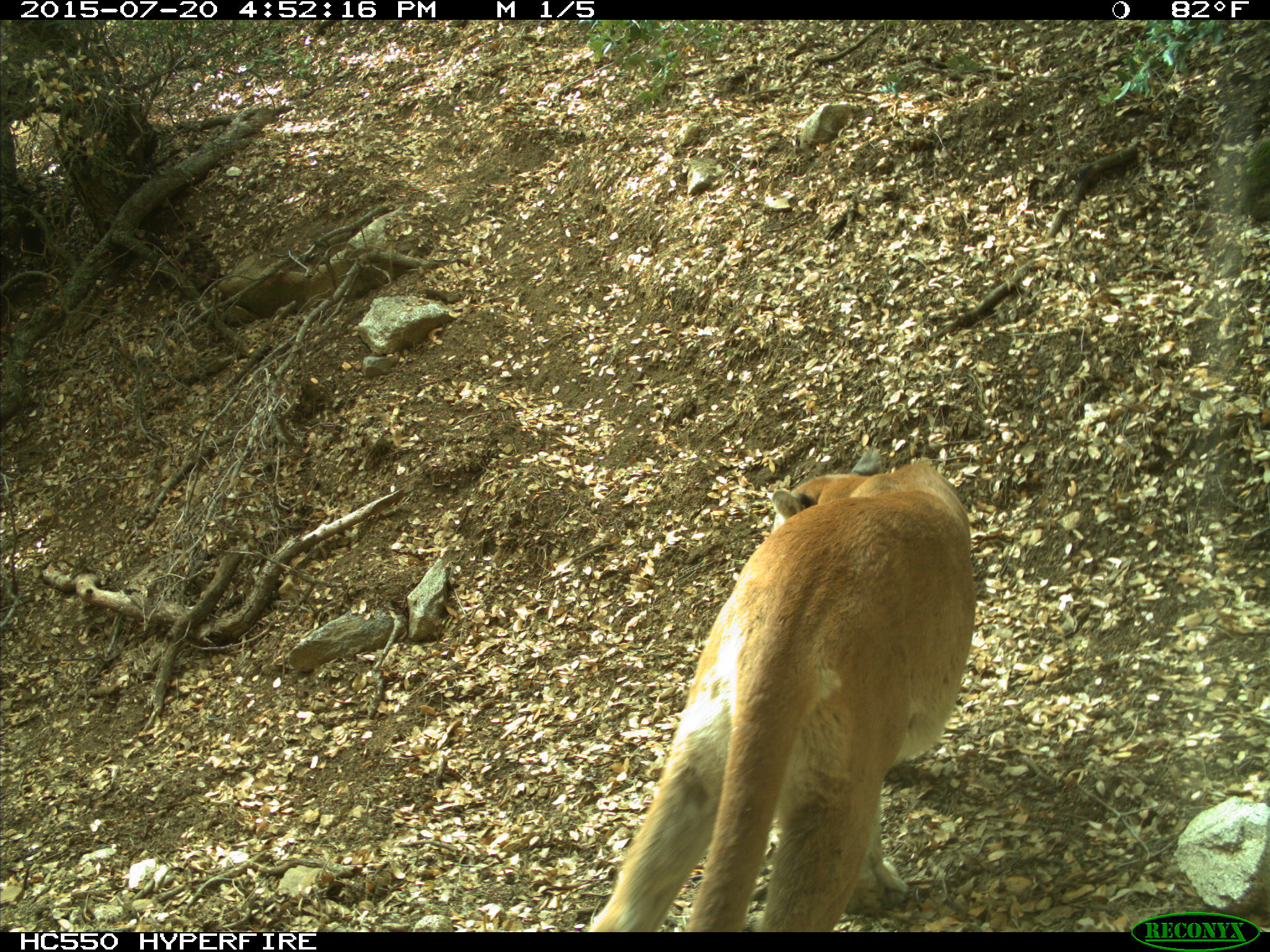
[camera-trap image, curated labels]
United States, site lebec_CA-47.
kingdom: Animalia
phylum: Chordata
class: Mammalia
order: Carnivora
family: Felidae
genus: Puma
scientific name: Puma concolor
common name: mountain lion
Puma concolor (mountain lion).